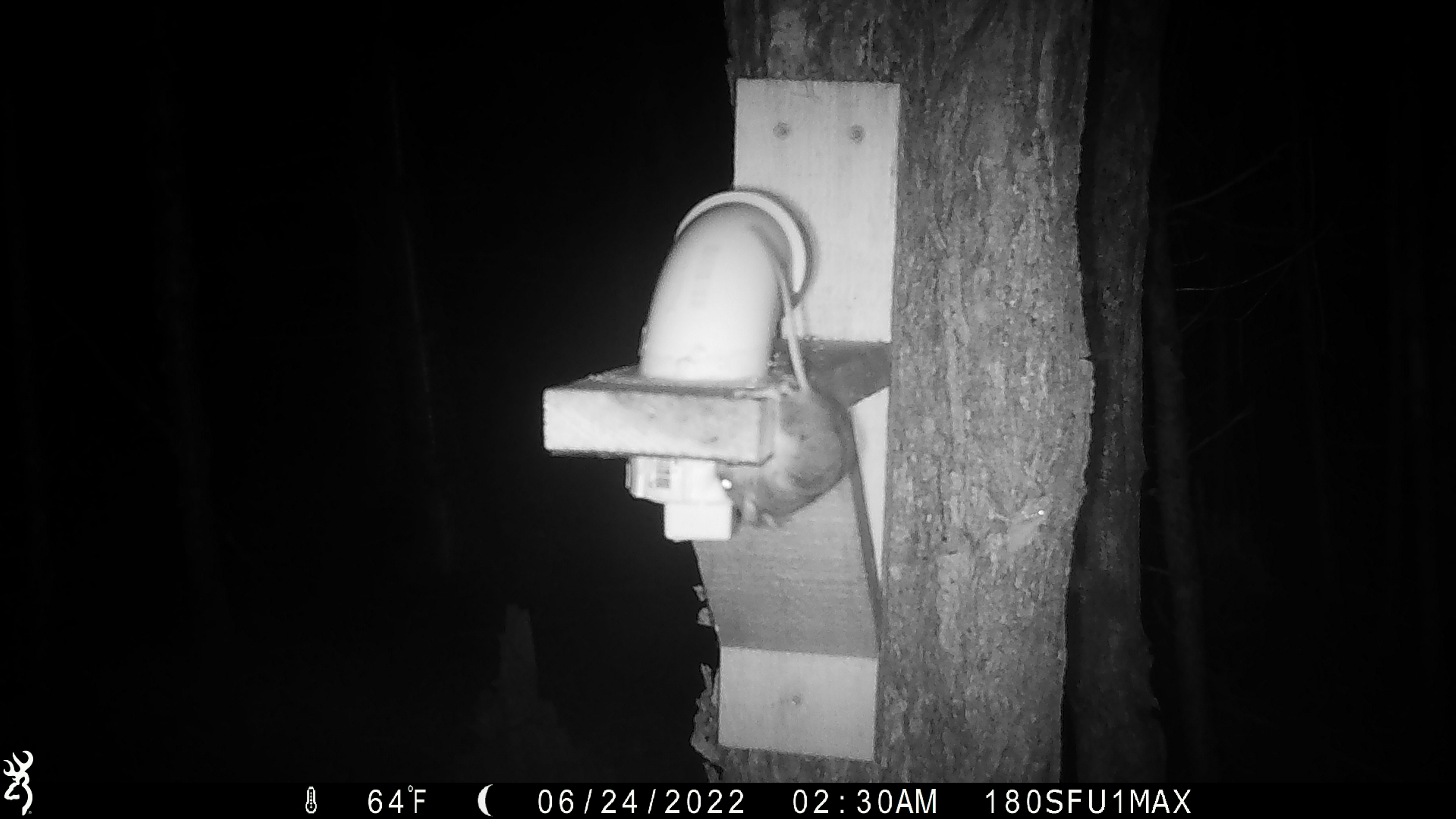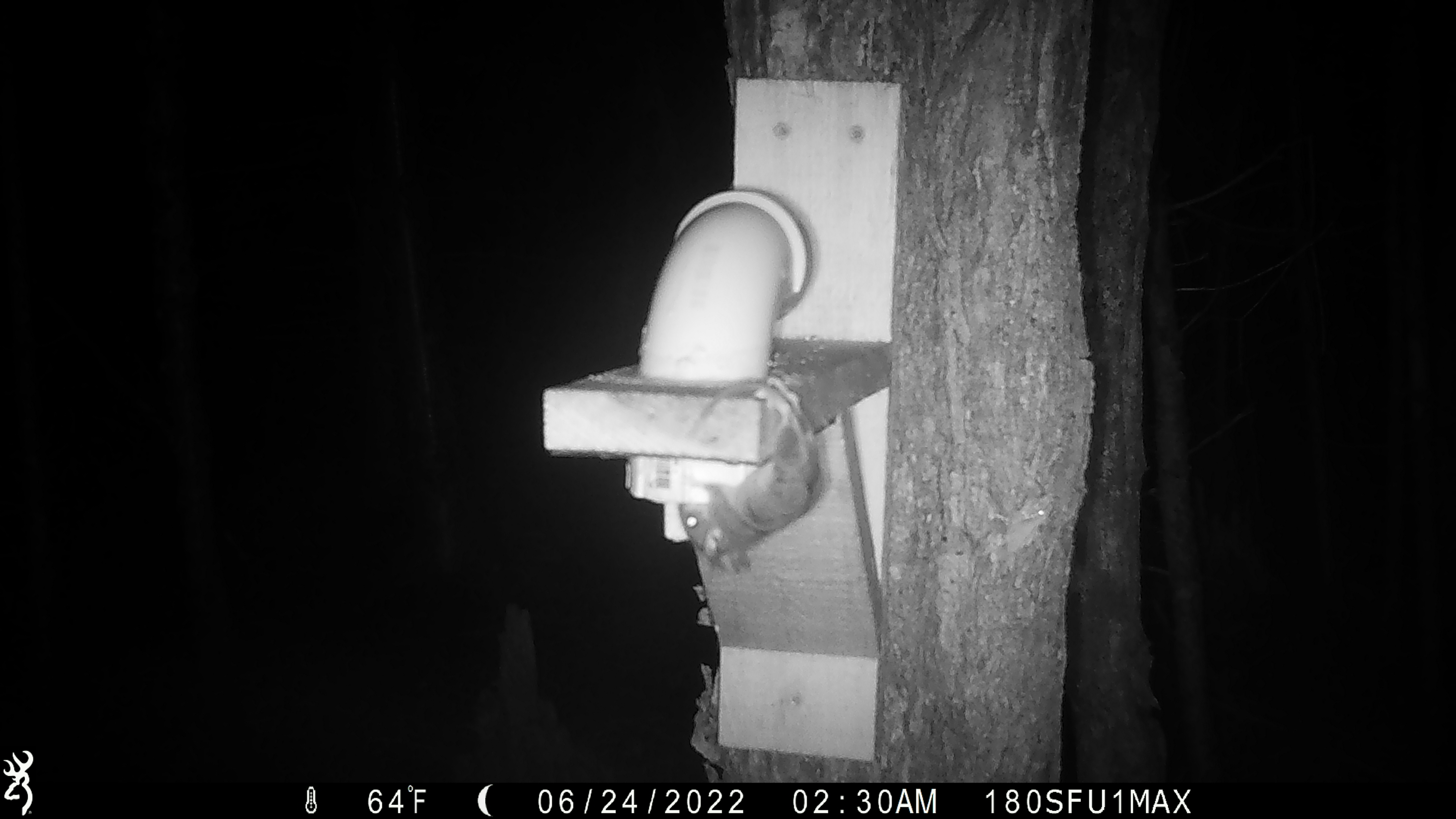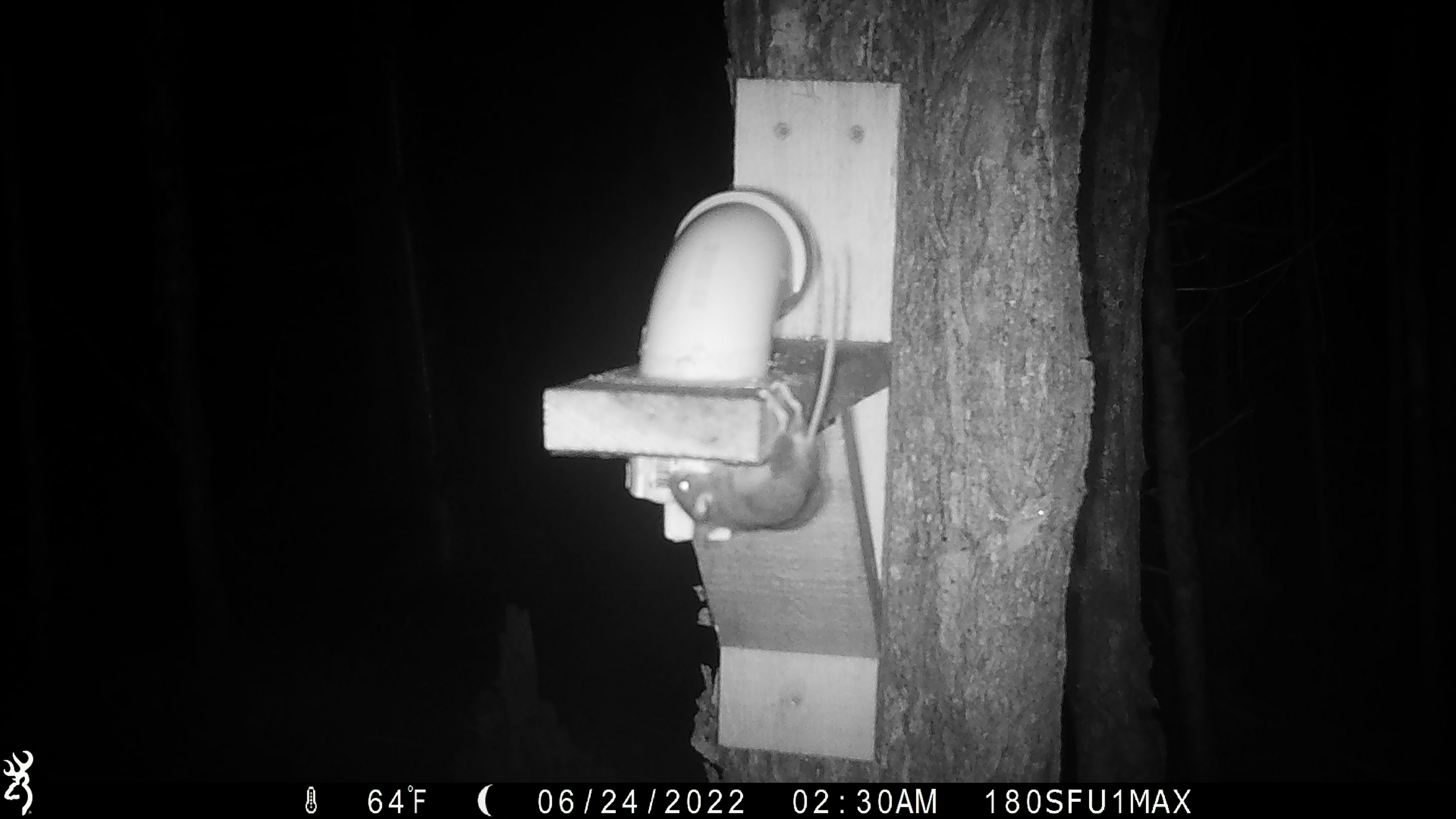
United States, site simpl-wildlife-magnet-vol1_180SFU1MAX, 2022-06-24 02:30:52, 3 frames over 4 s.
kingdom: Animalia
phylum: Chordata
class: Mammalia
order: Rodentia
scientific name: Rodentia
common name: mouse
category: mouse sp.